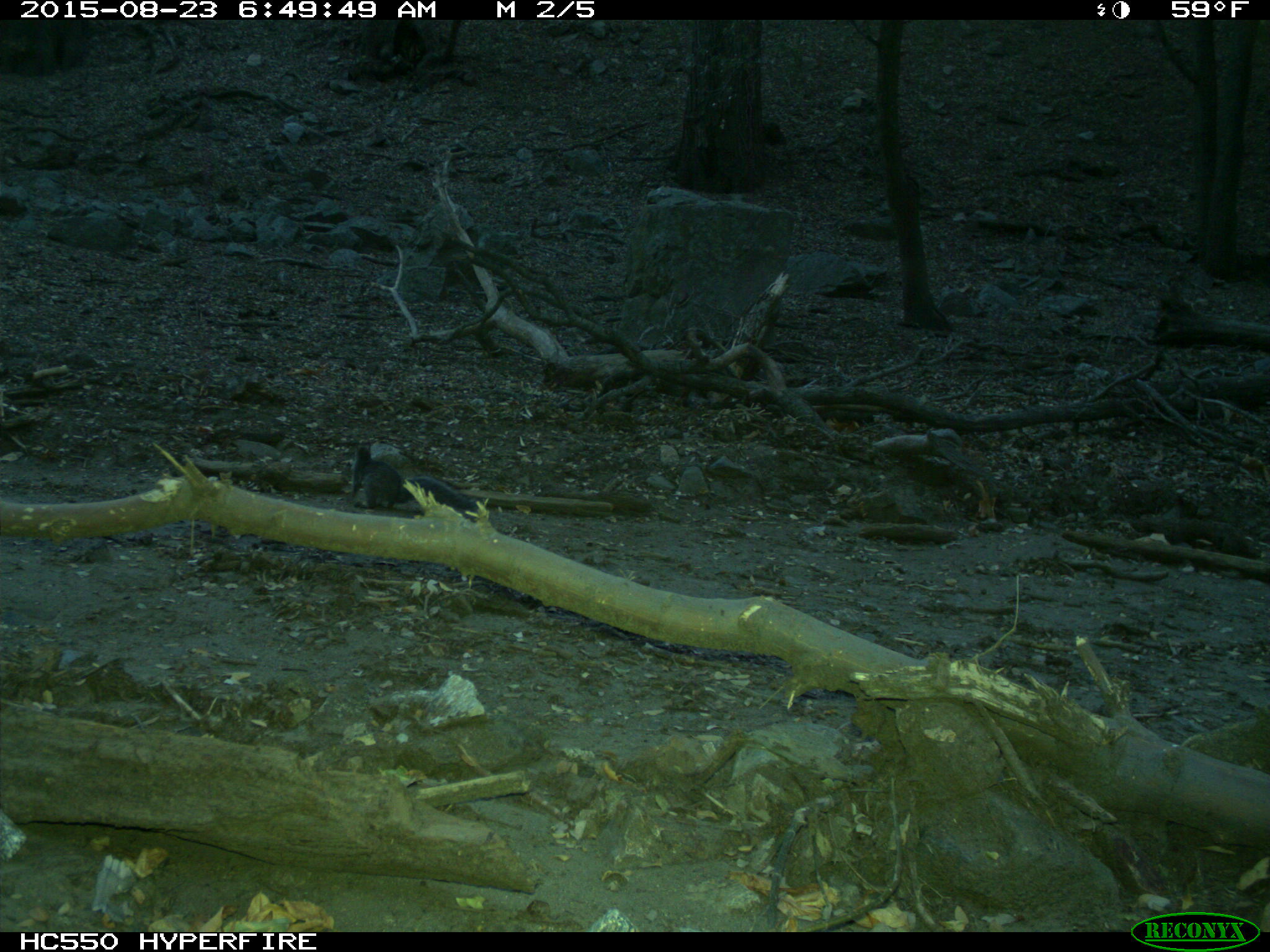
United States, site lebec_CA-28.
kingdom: Animalia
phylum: Chordata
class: Mammalia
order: Rodentia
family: Sciuridae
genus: Sciurus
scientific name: Sciurus carolinensis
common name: eastern gray squirrel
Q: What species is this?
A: Sciurus carolinensis (eastern gray squirrel).